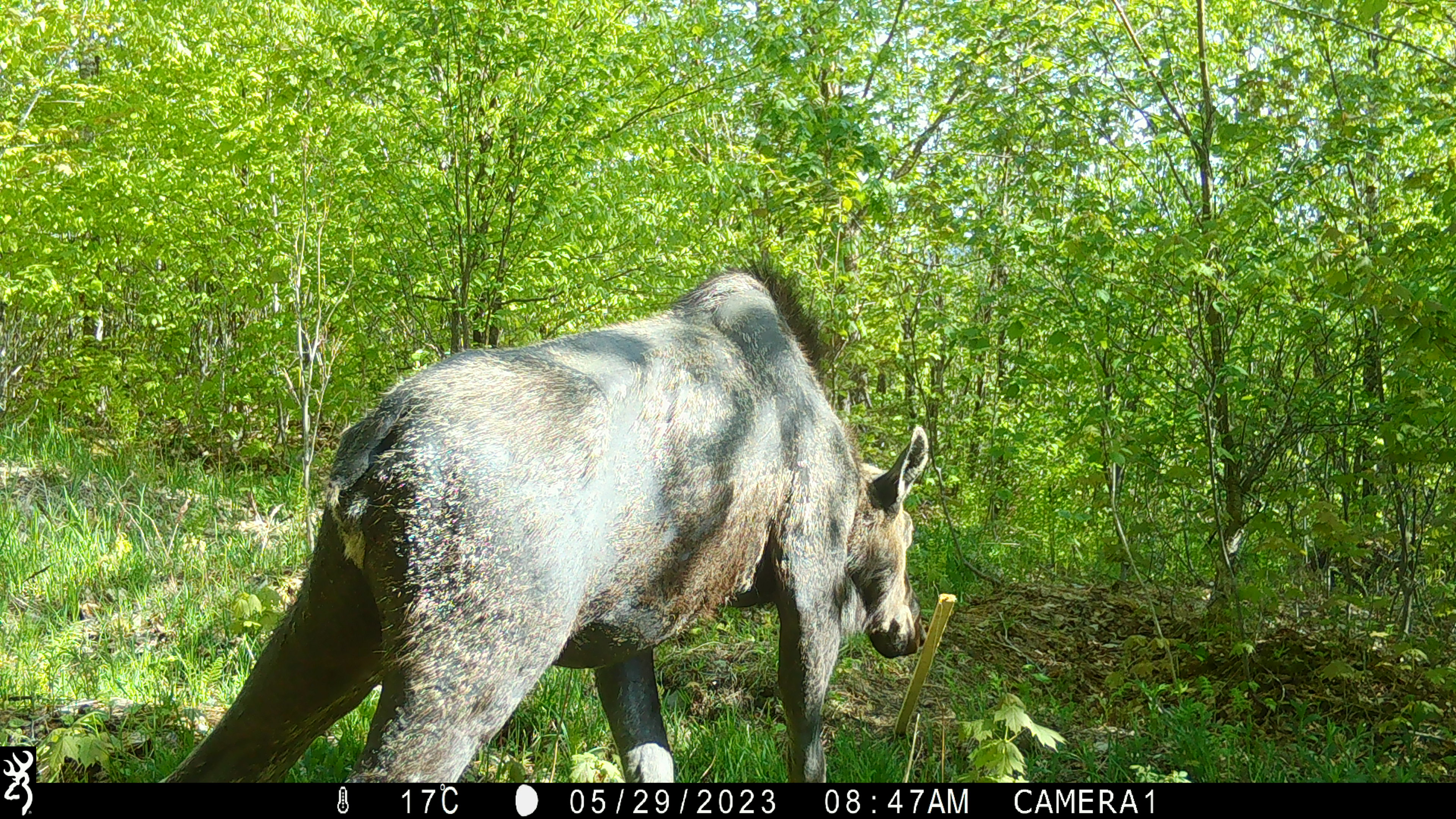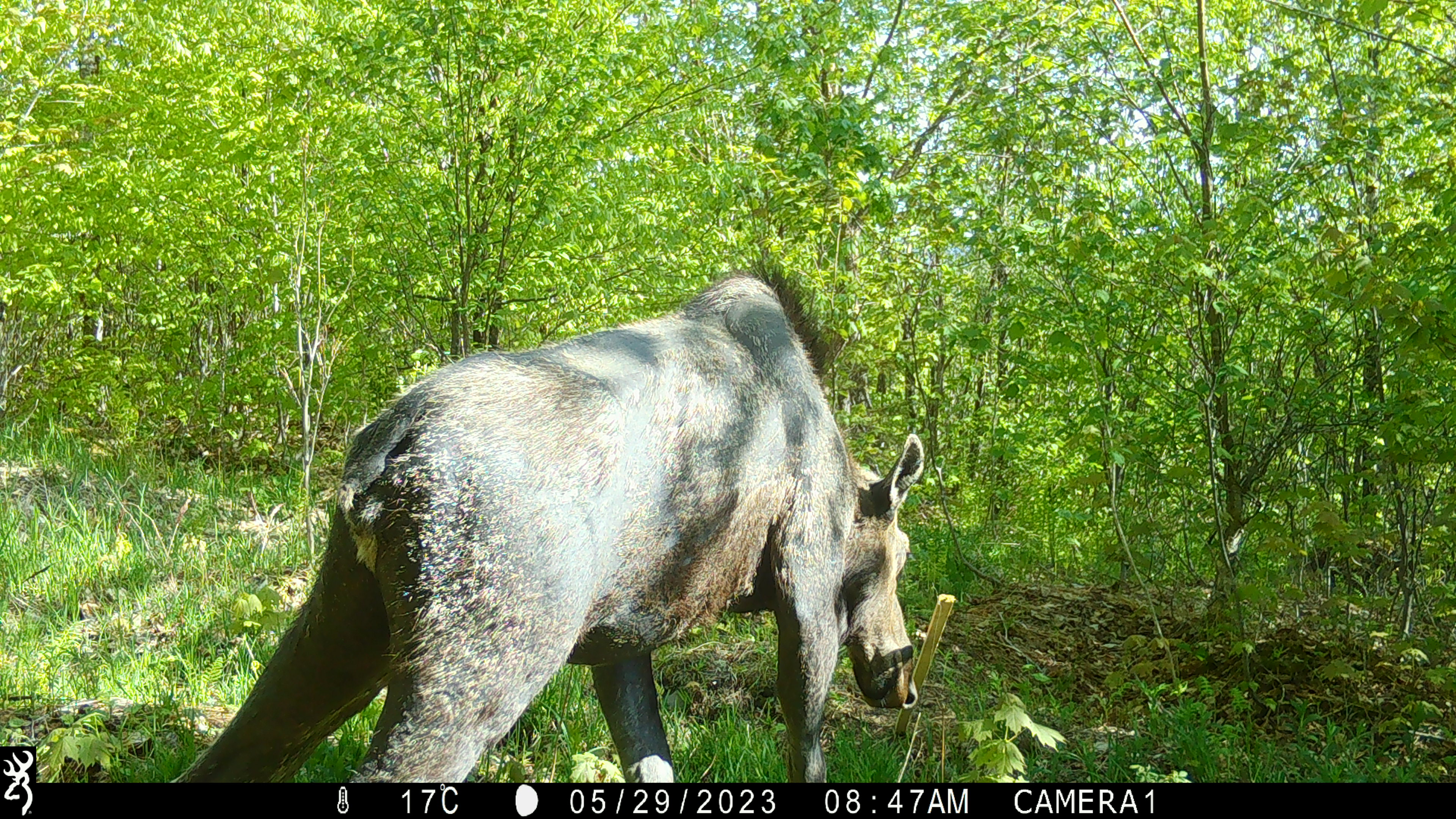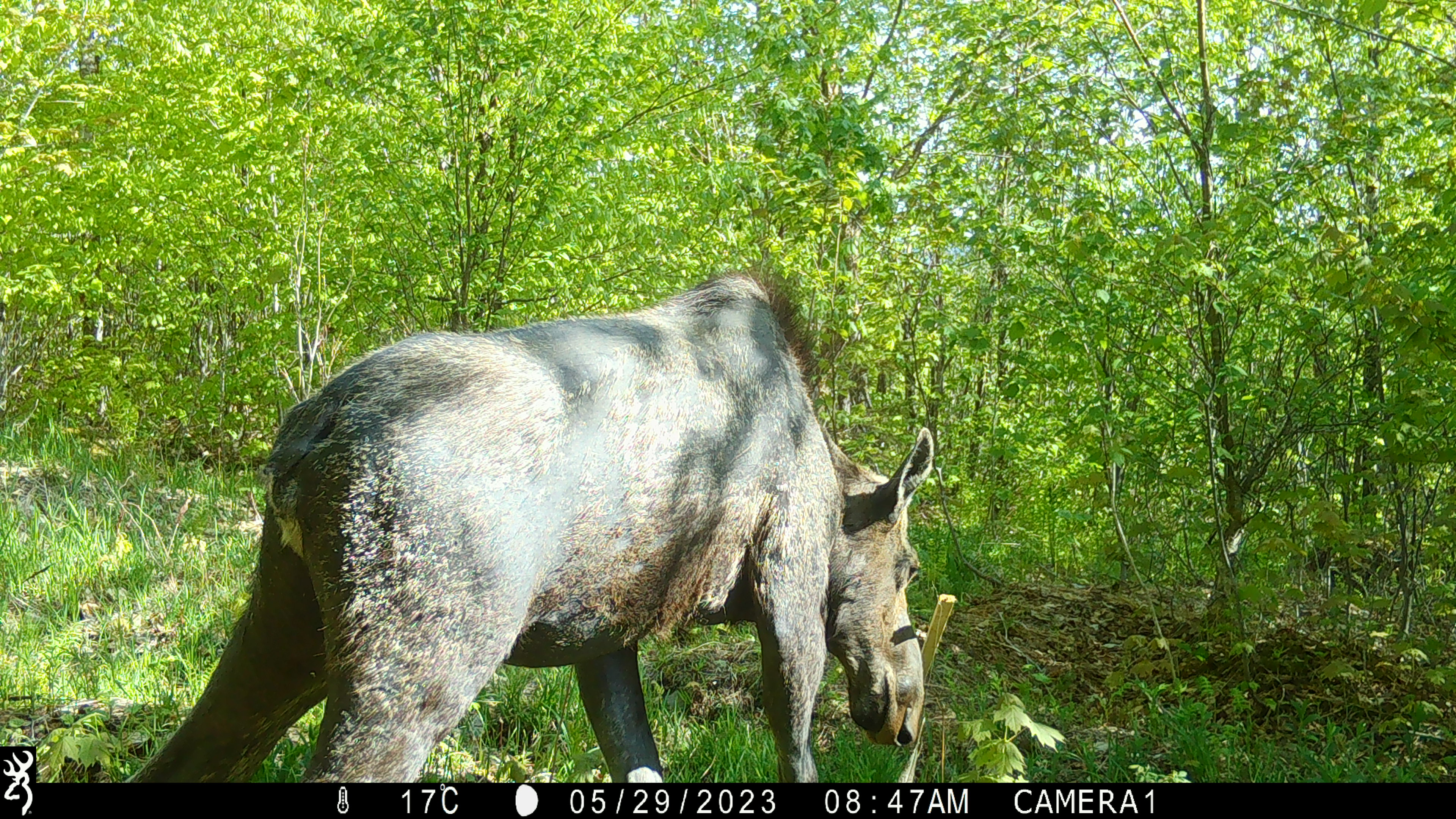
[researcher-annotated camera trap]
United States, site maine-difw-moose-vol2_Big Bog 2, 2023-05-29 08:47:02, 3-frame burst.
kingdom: Animalia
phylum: Chordata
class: Mammalia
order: Artiodactyla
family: Cervidae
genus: Alces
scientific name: Alces alces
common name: moose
Moose (Alces alces).